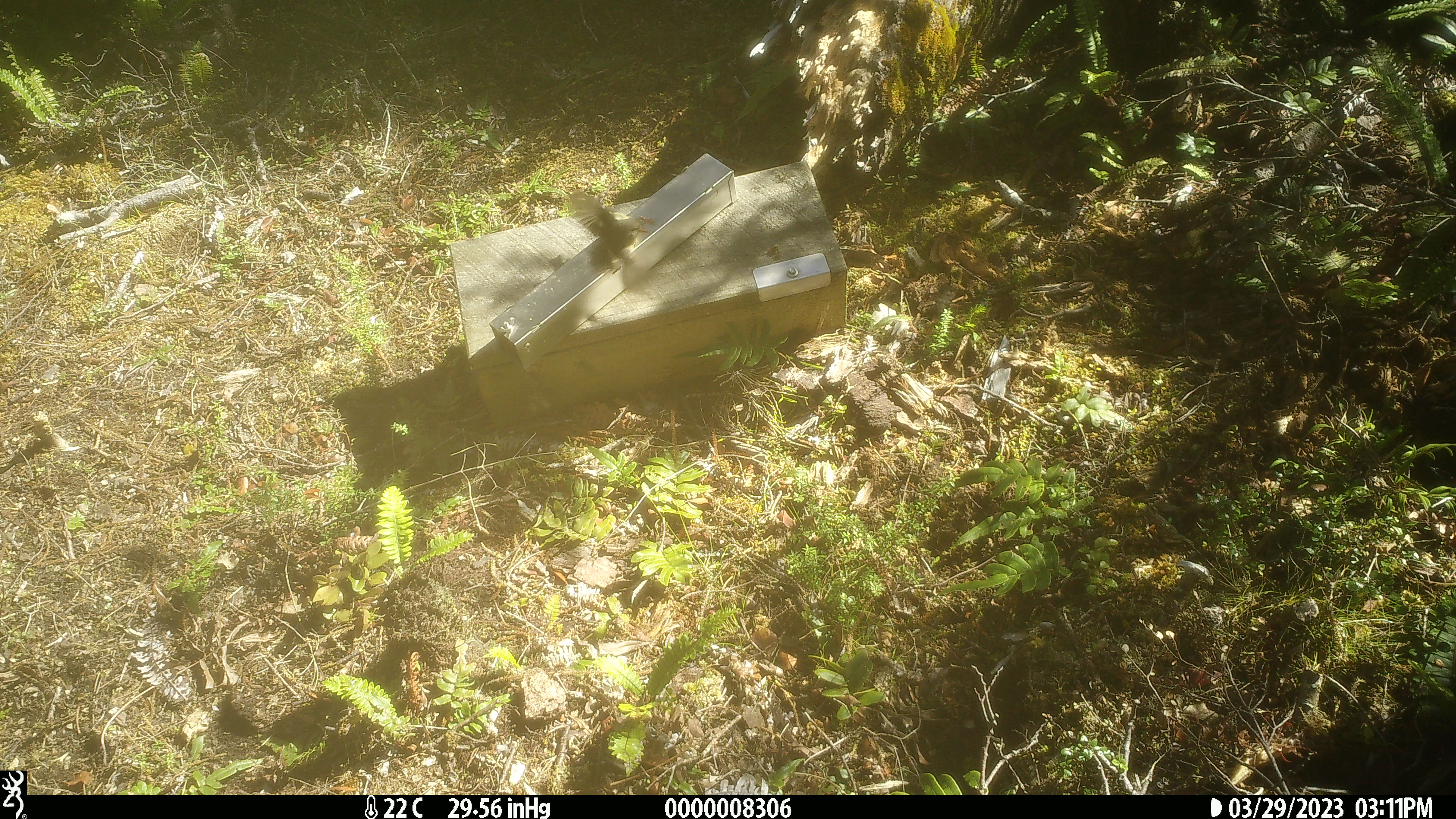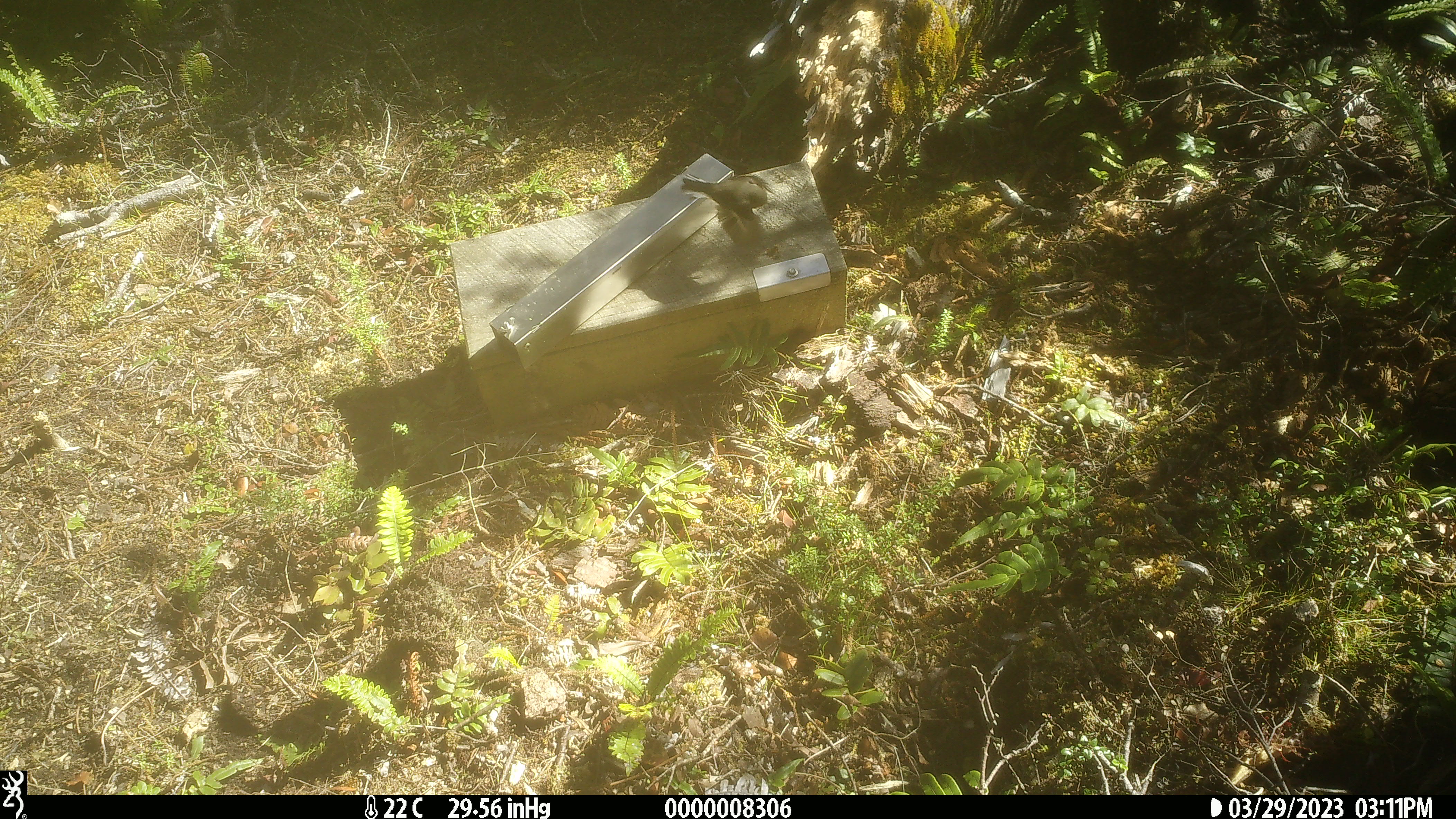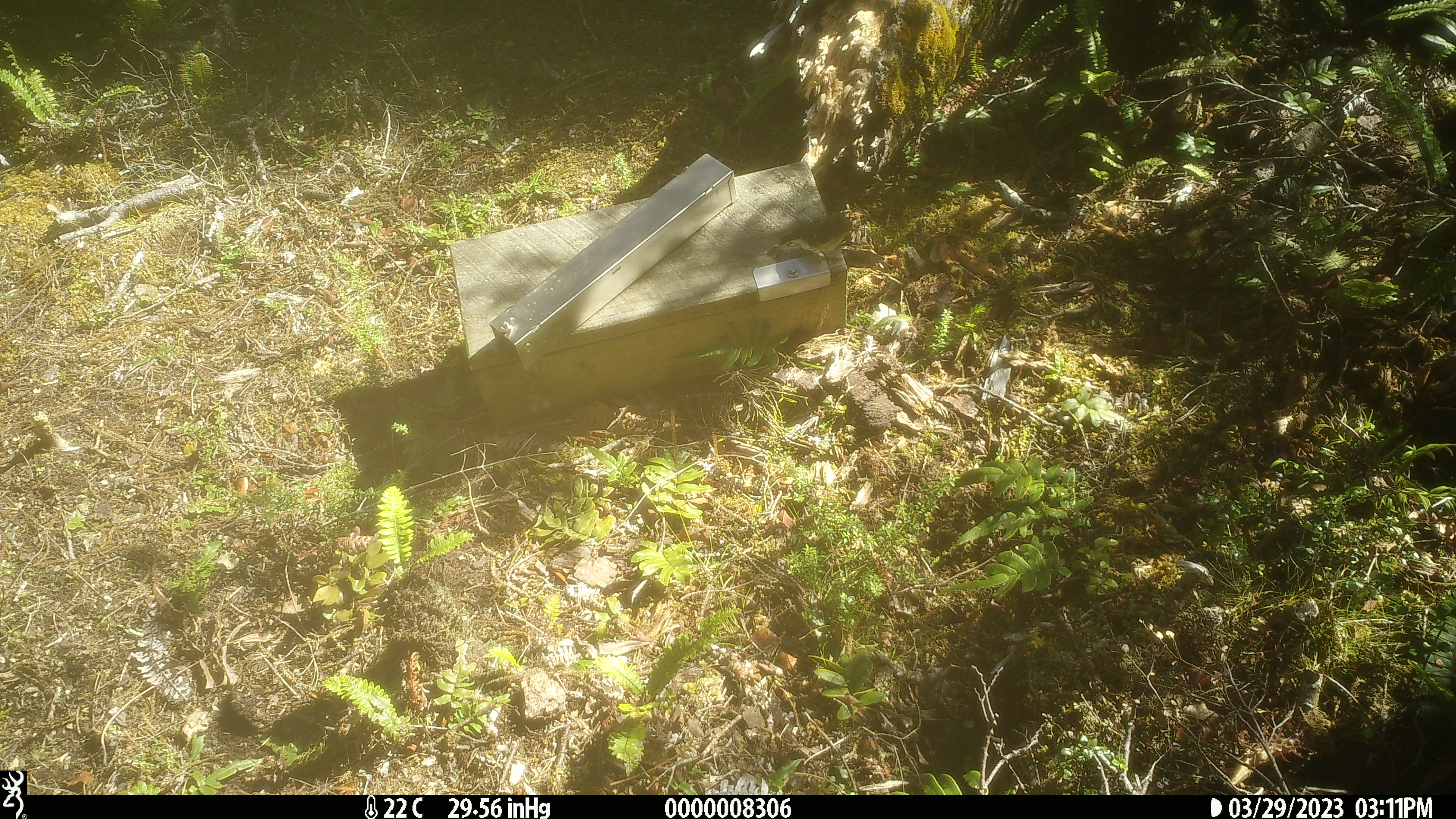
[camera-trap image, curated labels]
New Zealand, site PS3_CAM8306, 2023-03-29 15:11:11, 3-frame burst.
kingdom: Animalia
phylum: Chordata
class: Aves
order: Passeriformes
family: Petroicidae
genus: Petroica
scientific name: Petroica macrocephala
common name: tomtit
Tomtit (Petroica macrocephala).